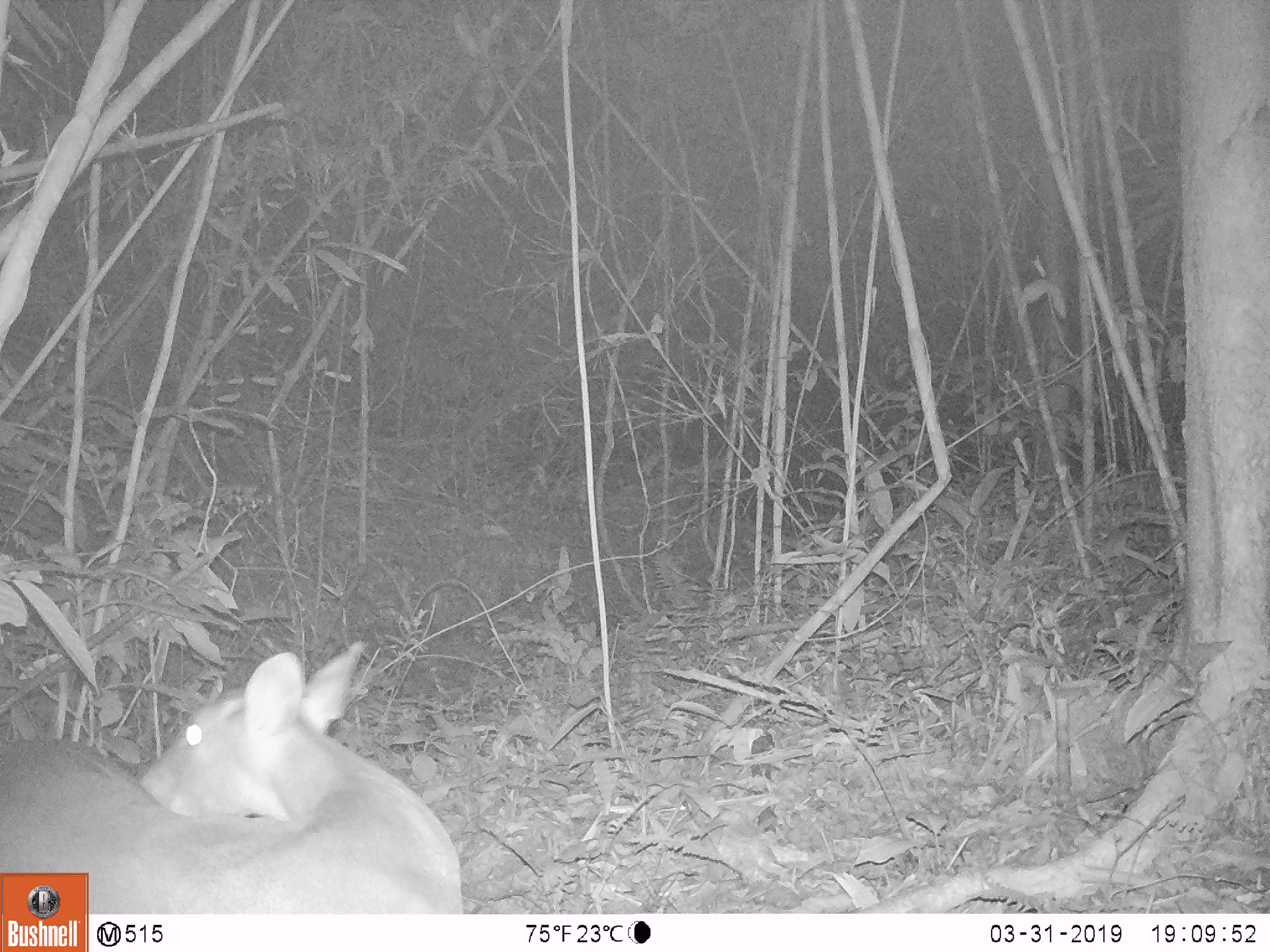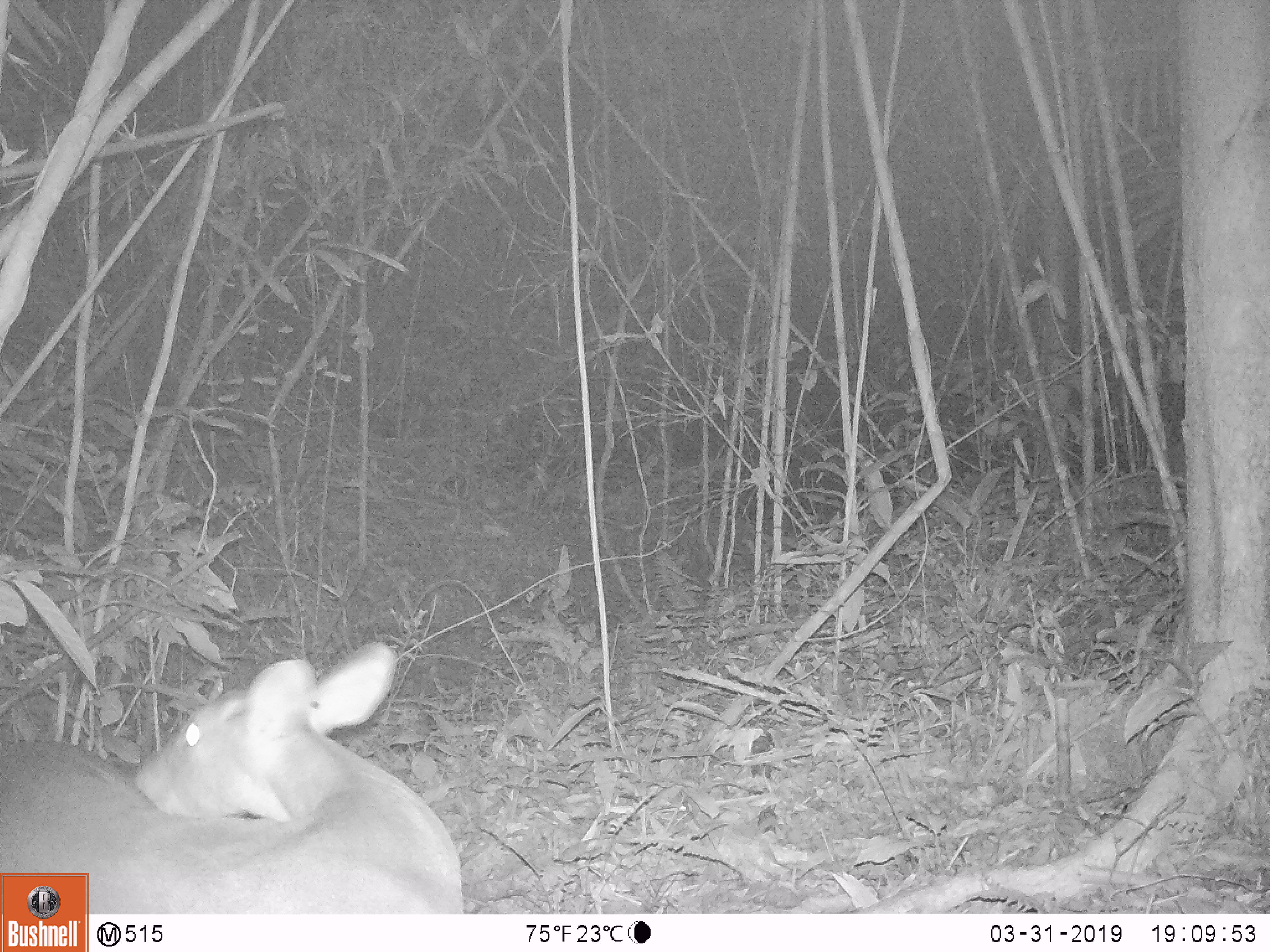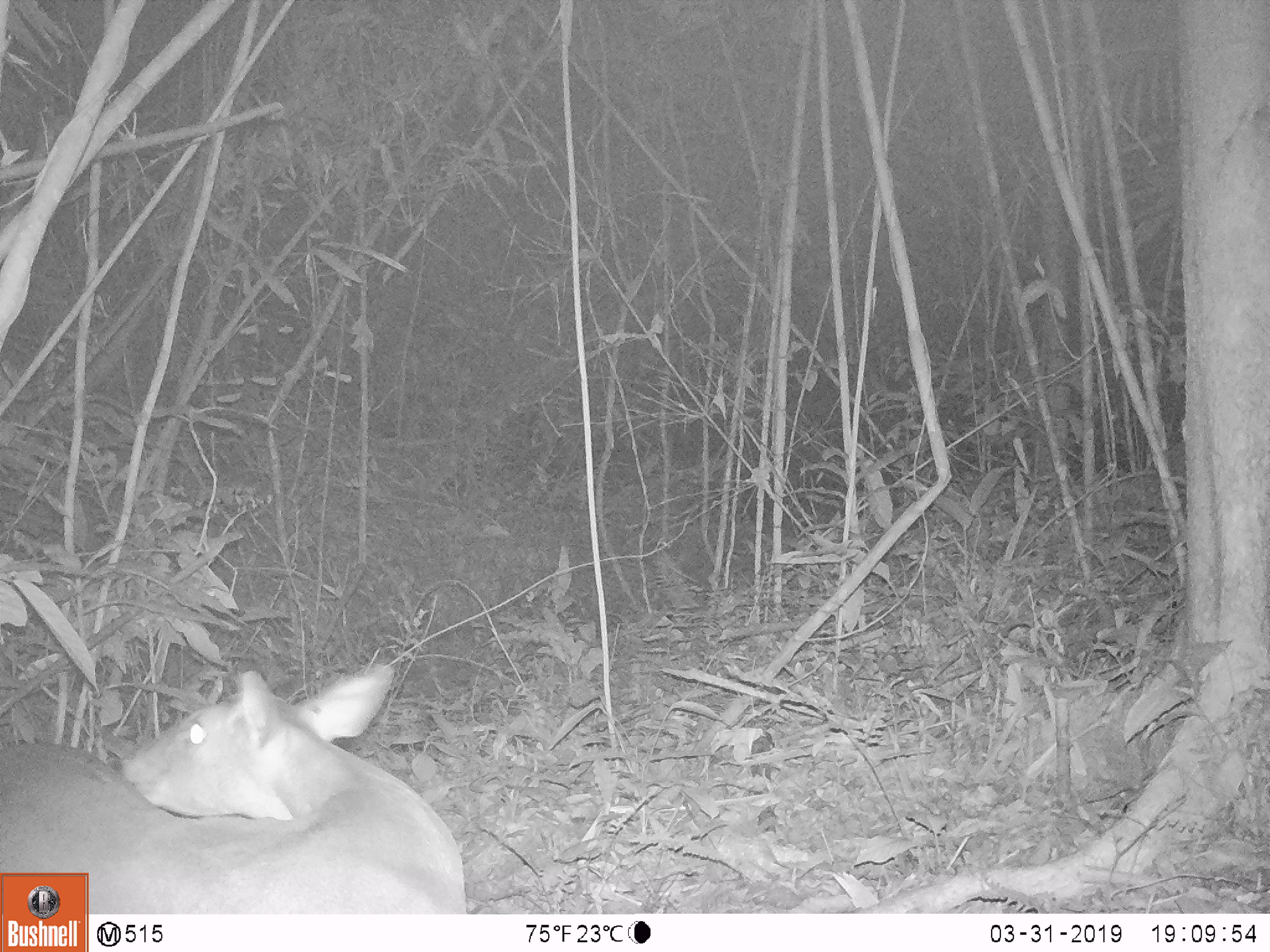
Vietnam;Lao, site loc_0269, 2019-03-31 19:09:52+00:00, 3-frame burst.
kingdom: Animalia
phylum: Chordata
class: Mammalia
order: Artiodactyla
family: Cervidae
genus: Muntiacus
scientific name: Muntiacus vuquangensis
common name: large-antlered muntjac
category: large antlered muntjac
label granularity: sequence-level